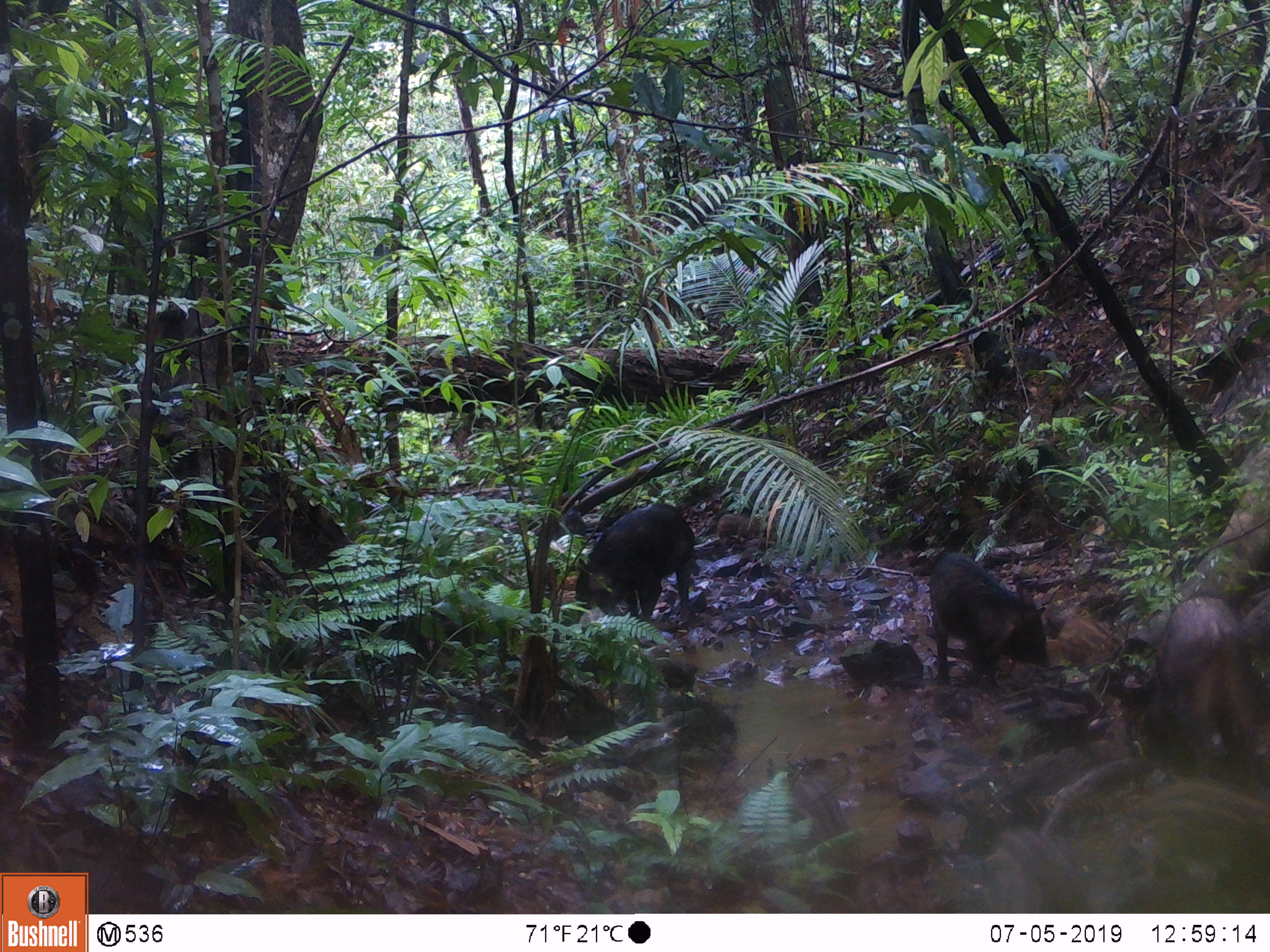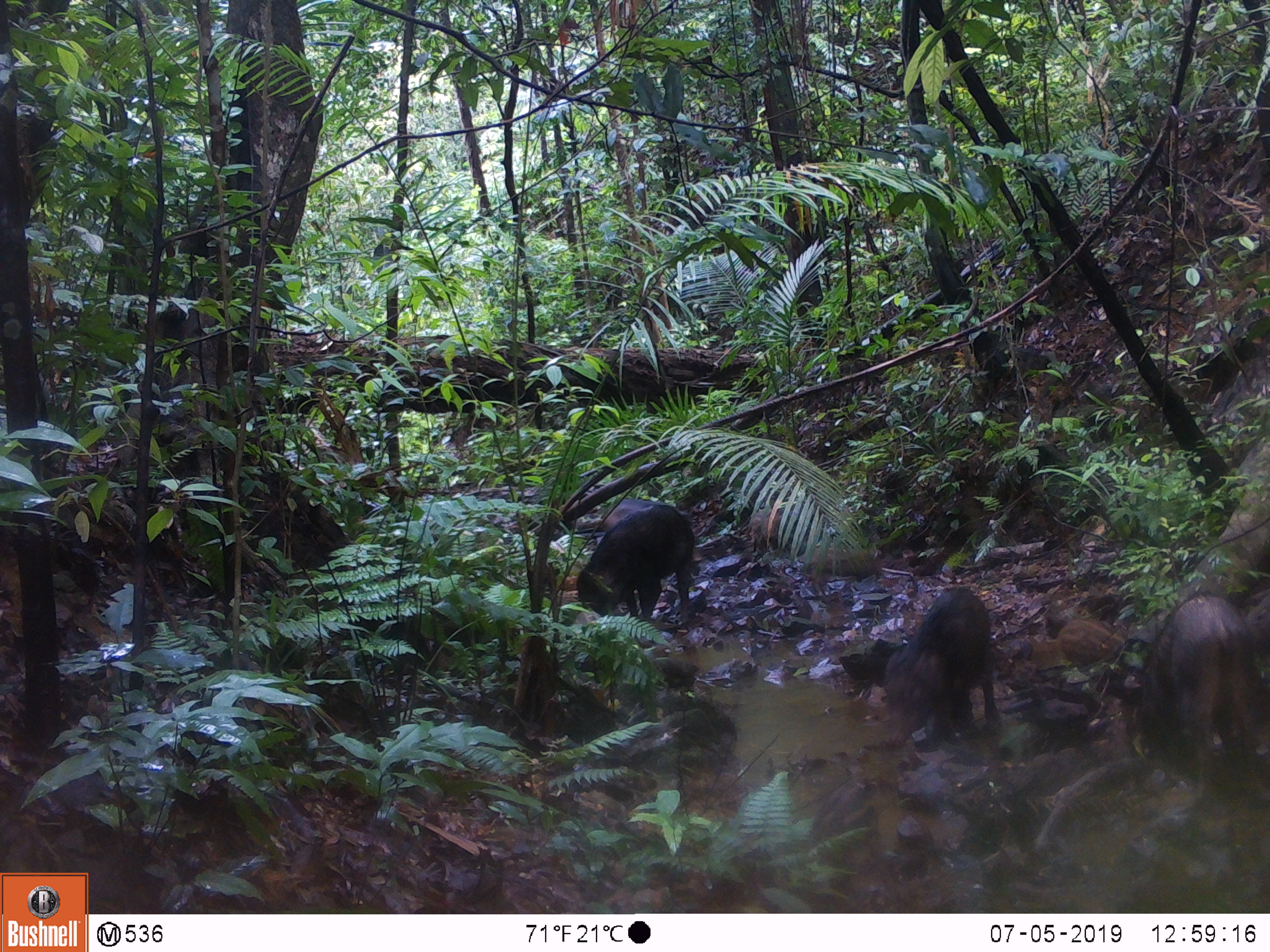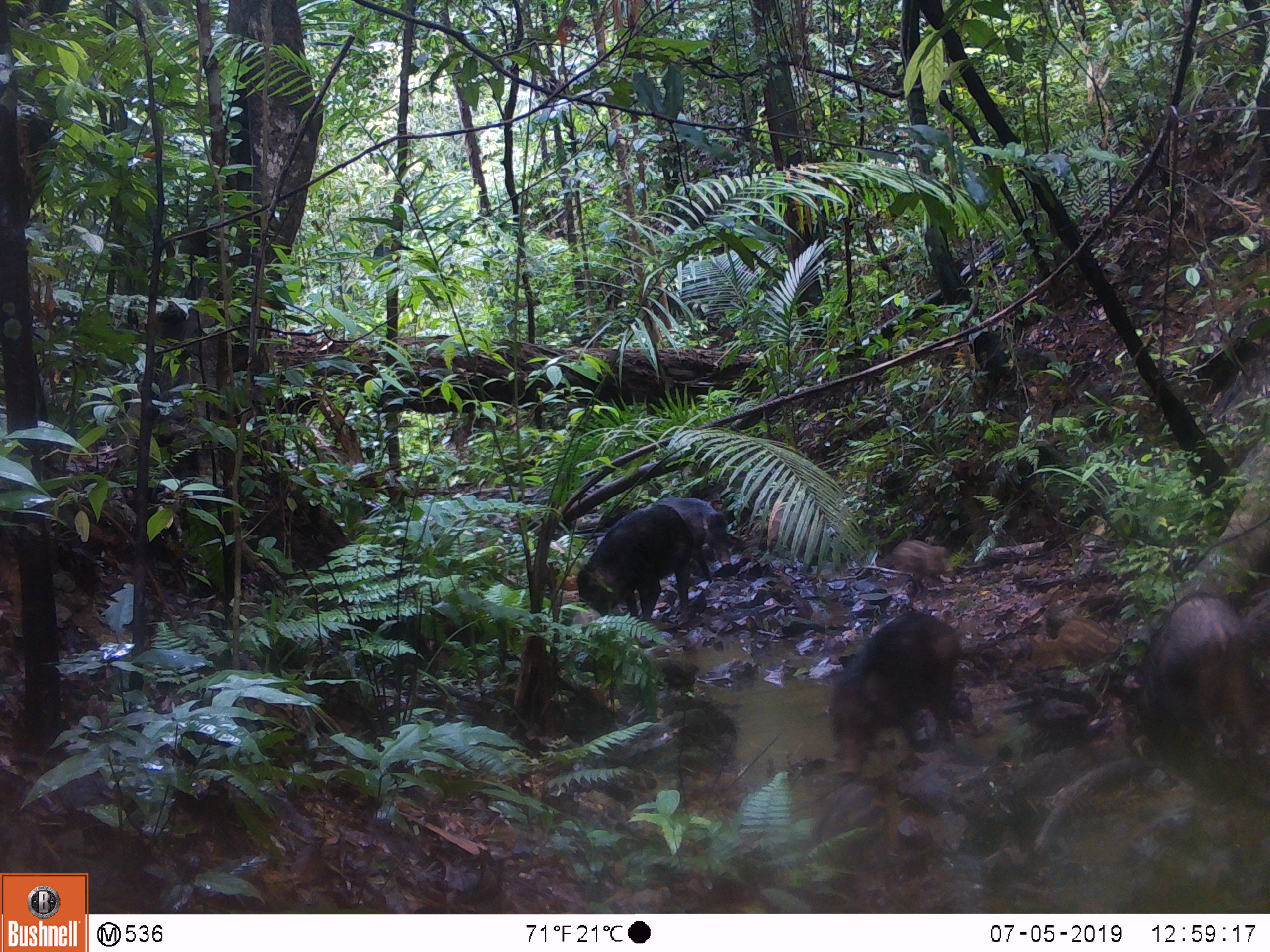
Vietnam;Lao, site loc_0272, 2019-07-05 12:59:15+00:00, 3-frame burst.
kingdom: Animalia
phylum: Chordata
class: Mammalia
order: Artiodactyla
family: Suidae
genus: Sus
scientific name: Sus scrofa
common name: eurasian wild pig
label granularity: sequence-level